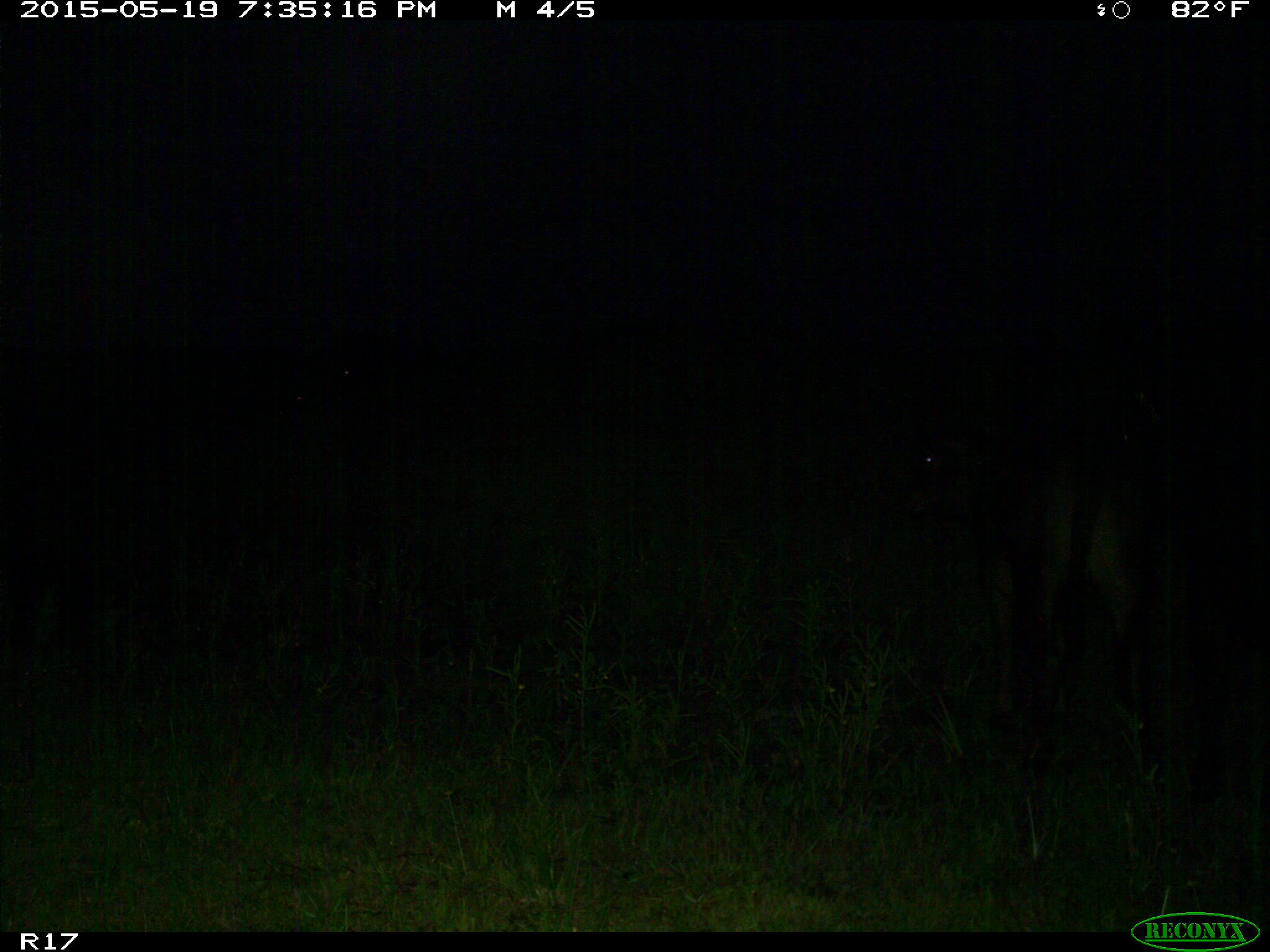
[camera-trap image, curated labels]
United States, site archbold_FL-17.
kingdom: Animalia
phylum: Chordata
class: Mammalia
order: Artiodactyla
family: Bovidae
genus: Bos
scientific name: Bos taurus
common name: domestic cow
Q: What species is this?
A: Bos taurus (domestic cow).